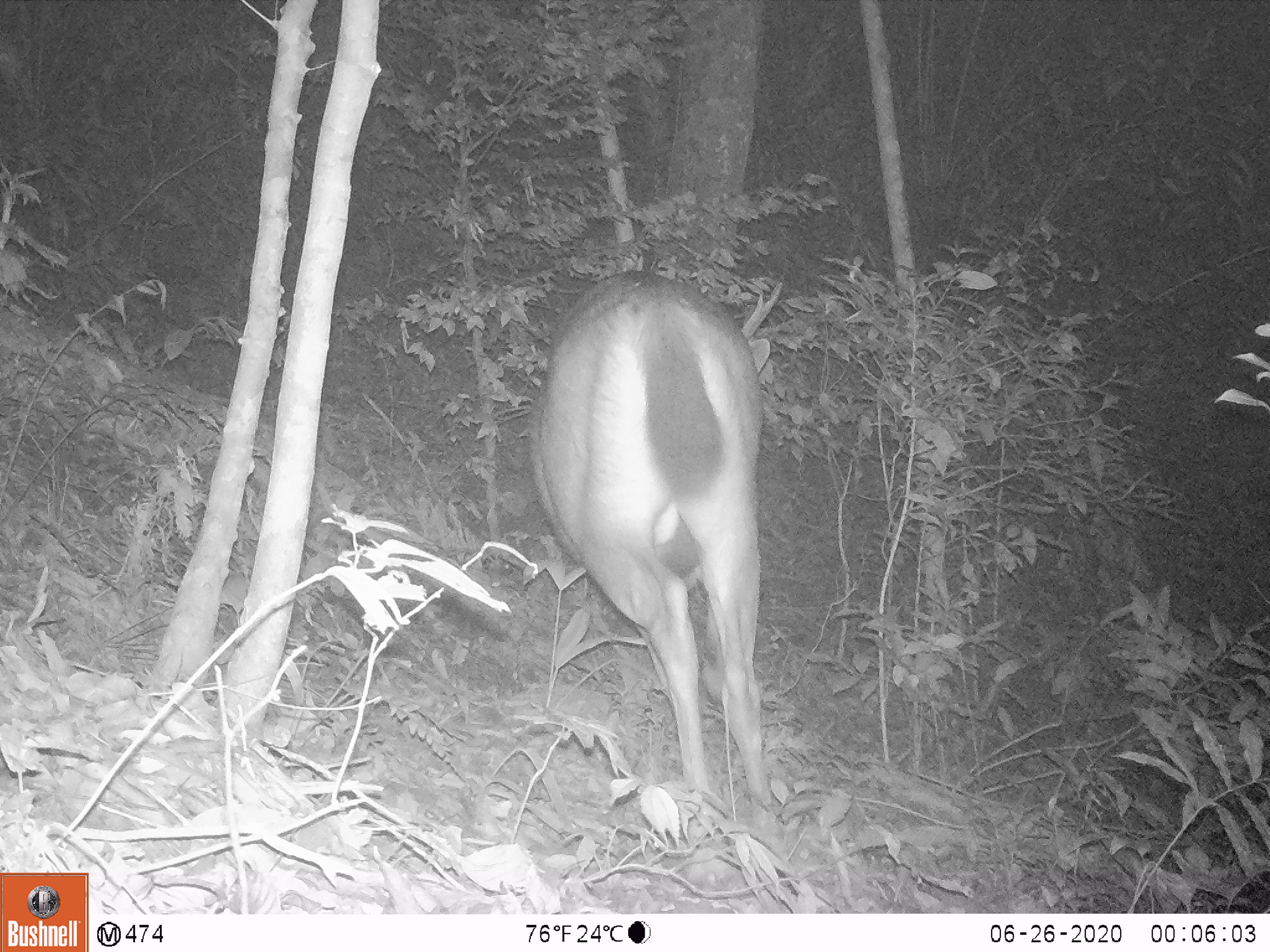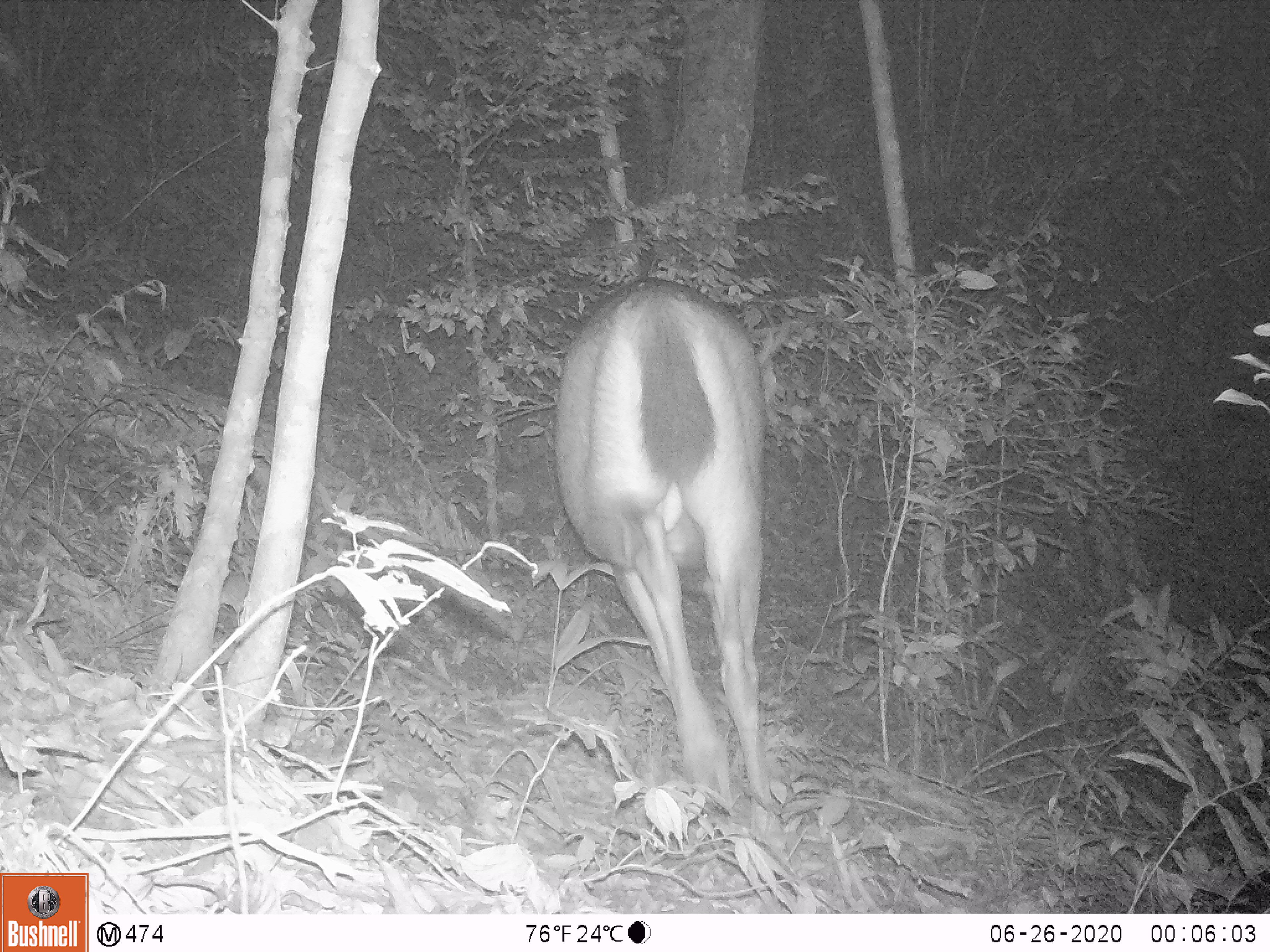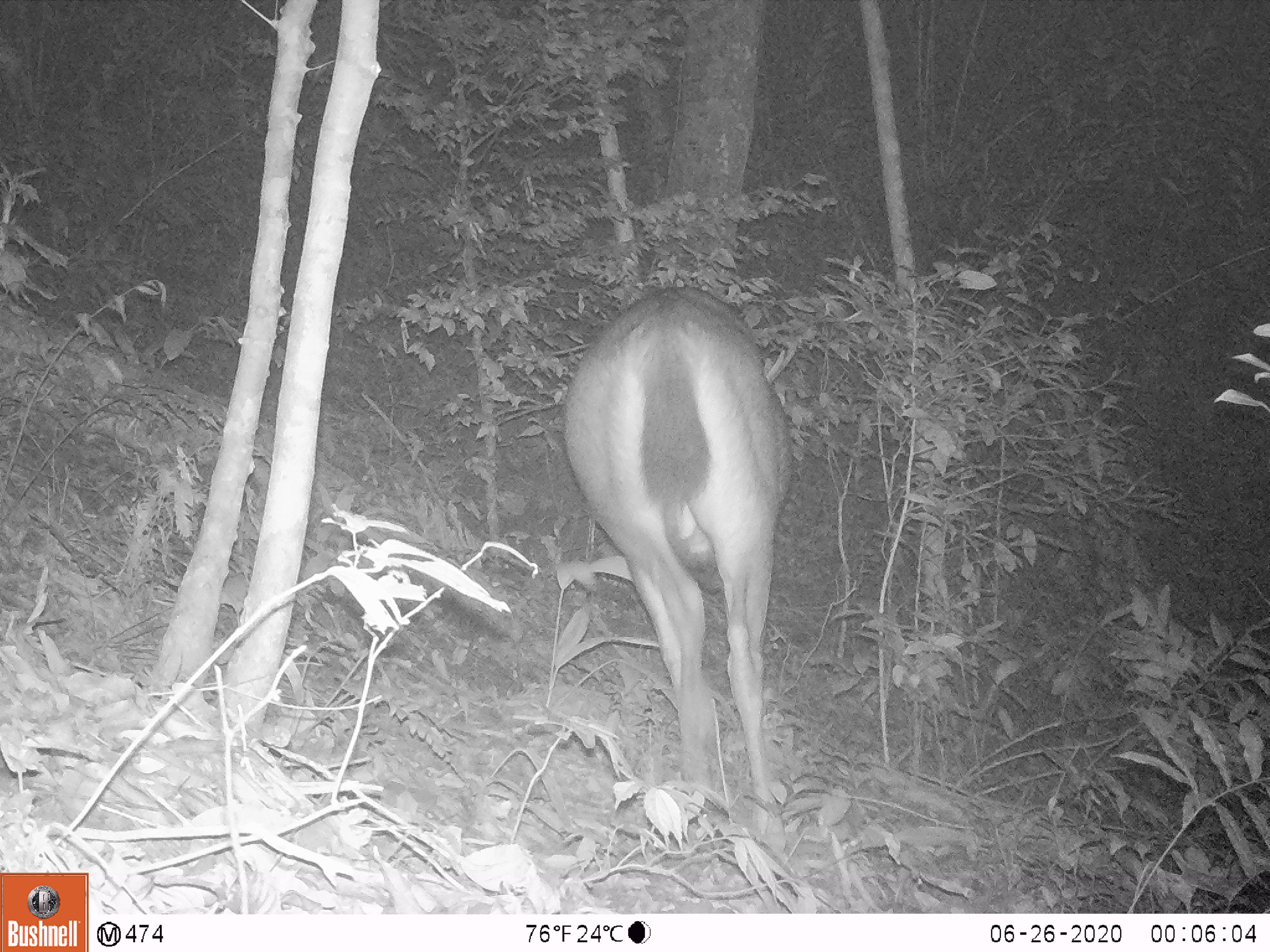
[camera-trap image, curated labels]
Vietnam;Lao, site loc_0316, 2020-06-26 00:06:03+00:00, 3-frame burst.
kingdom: Animalia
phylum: Chordata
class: Mammalia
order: Artiodactyla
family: Cervidae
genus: Rusa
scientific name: Rusa unicolor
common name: sambar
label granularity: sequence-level